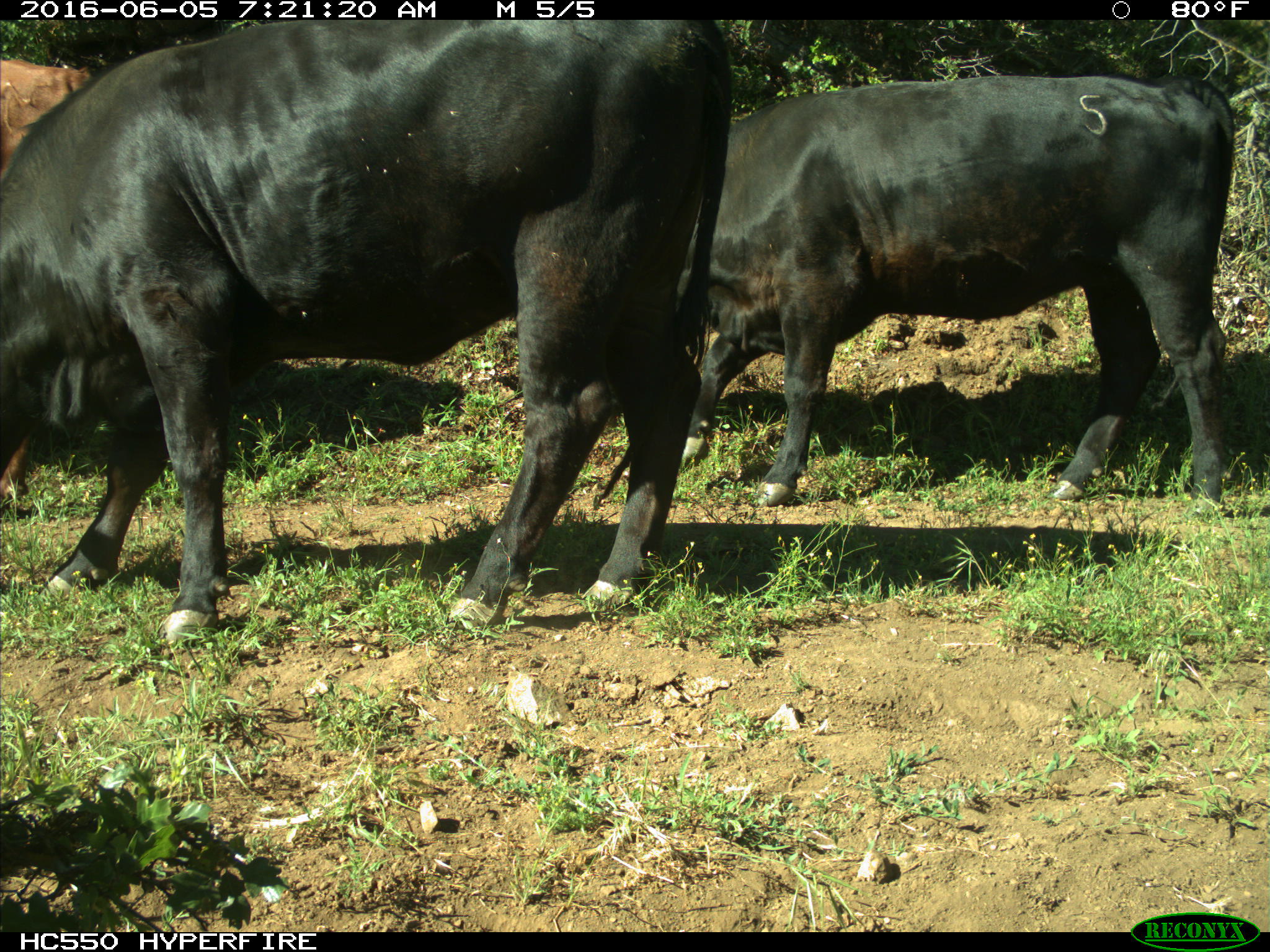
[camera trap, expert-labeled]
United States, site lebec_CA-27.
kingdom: Animalia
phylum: Chordata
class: Mammalia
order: Artiodactyla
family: Bovidae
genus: Bos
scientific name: Bos taurus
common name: domestic cow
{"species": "Bos taurus (domestic cow)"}